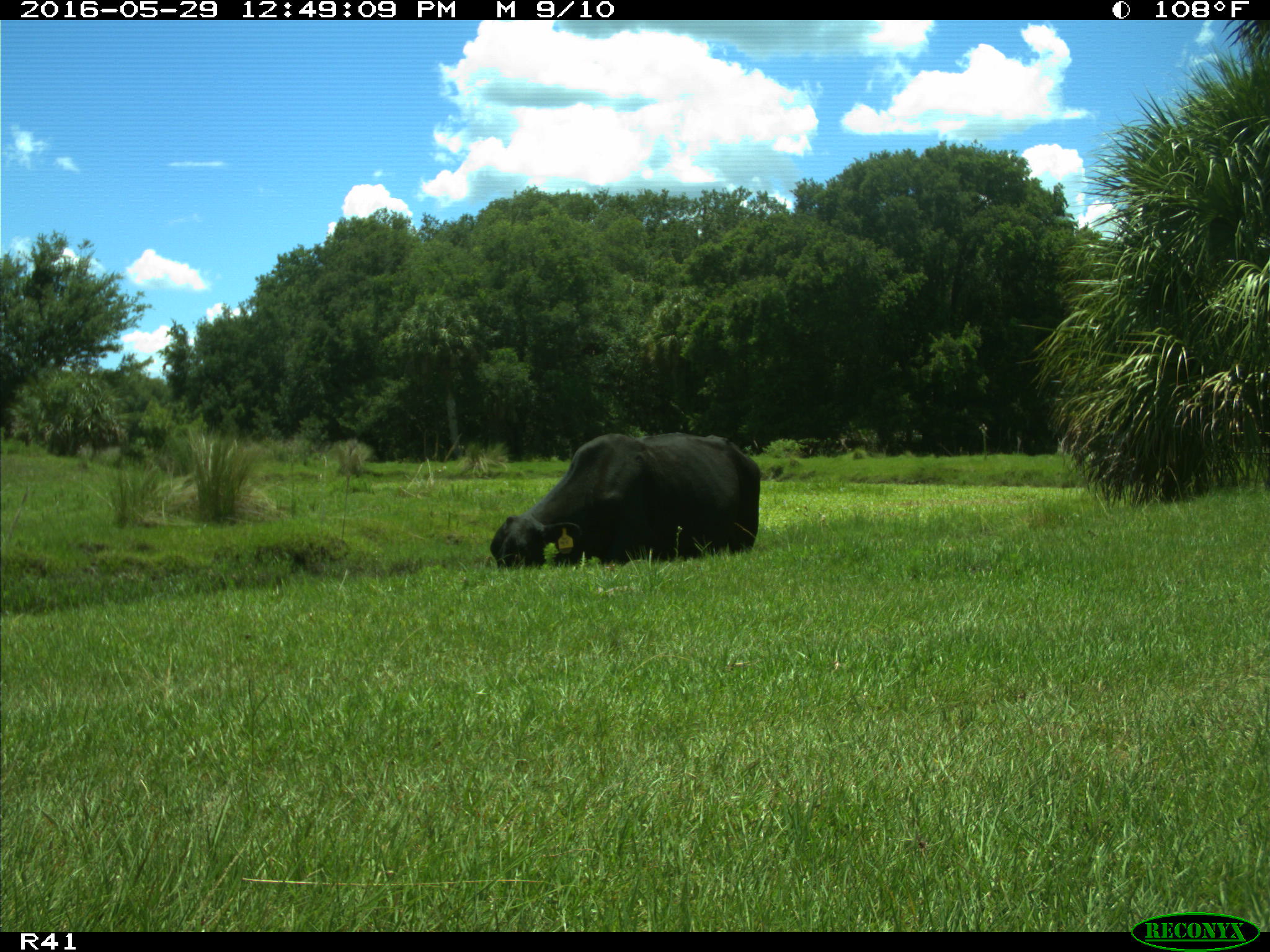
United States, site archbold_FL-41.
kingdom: Animalia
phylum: Chordata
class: Mammalia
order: Artiodactyla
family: Bovidae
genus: Bos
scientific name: Bos taurus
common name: domestic cow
Bos taurus (domestic cow).